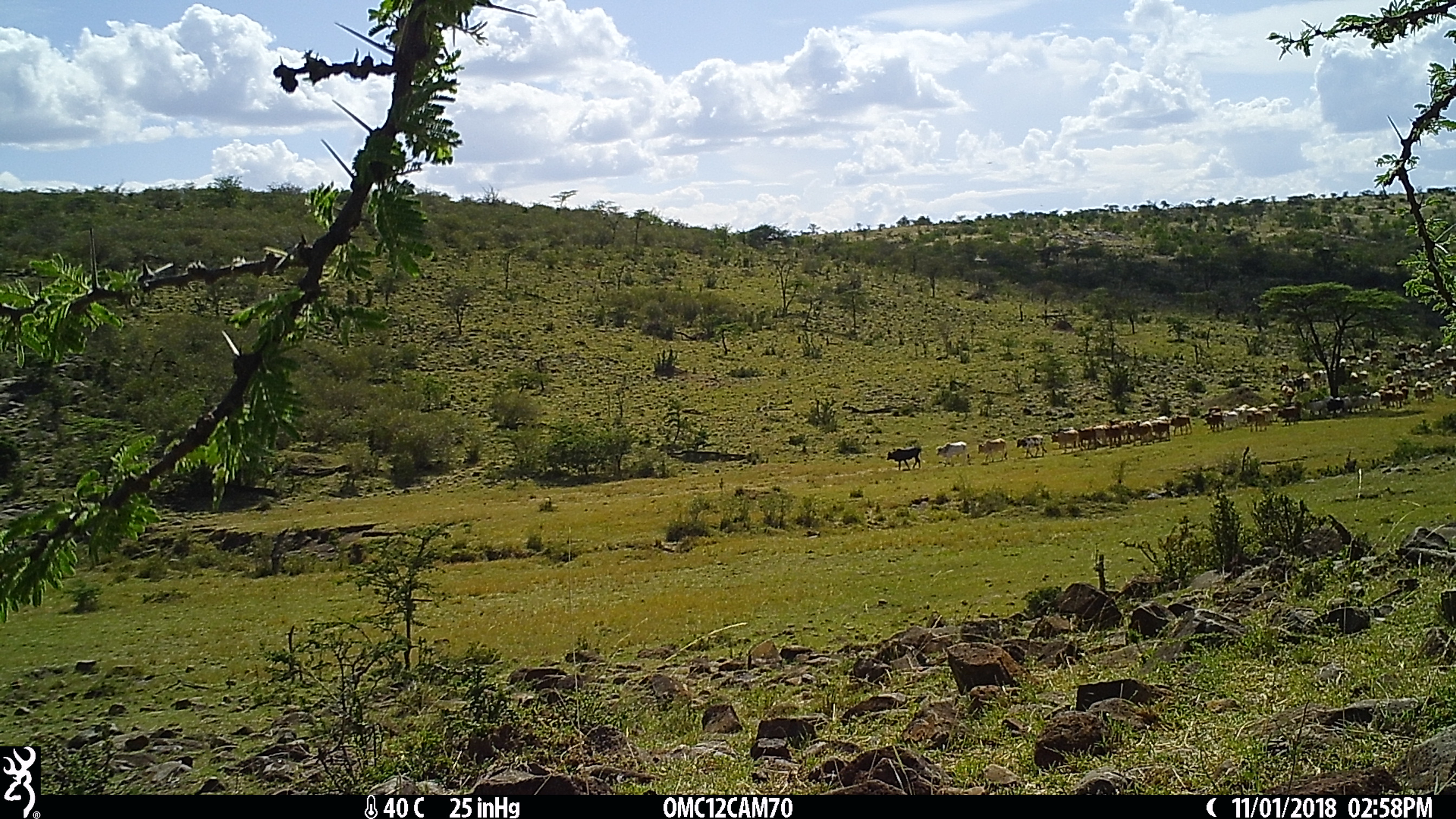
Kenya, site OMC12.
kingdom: Animalia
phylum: Chordata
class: Mammalia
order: Artiodactyla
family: Bovidae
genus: Bos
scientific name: Bos taurus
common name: cattle